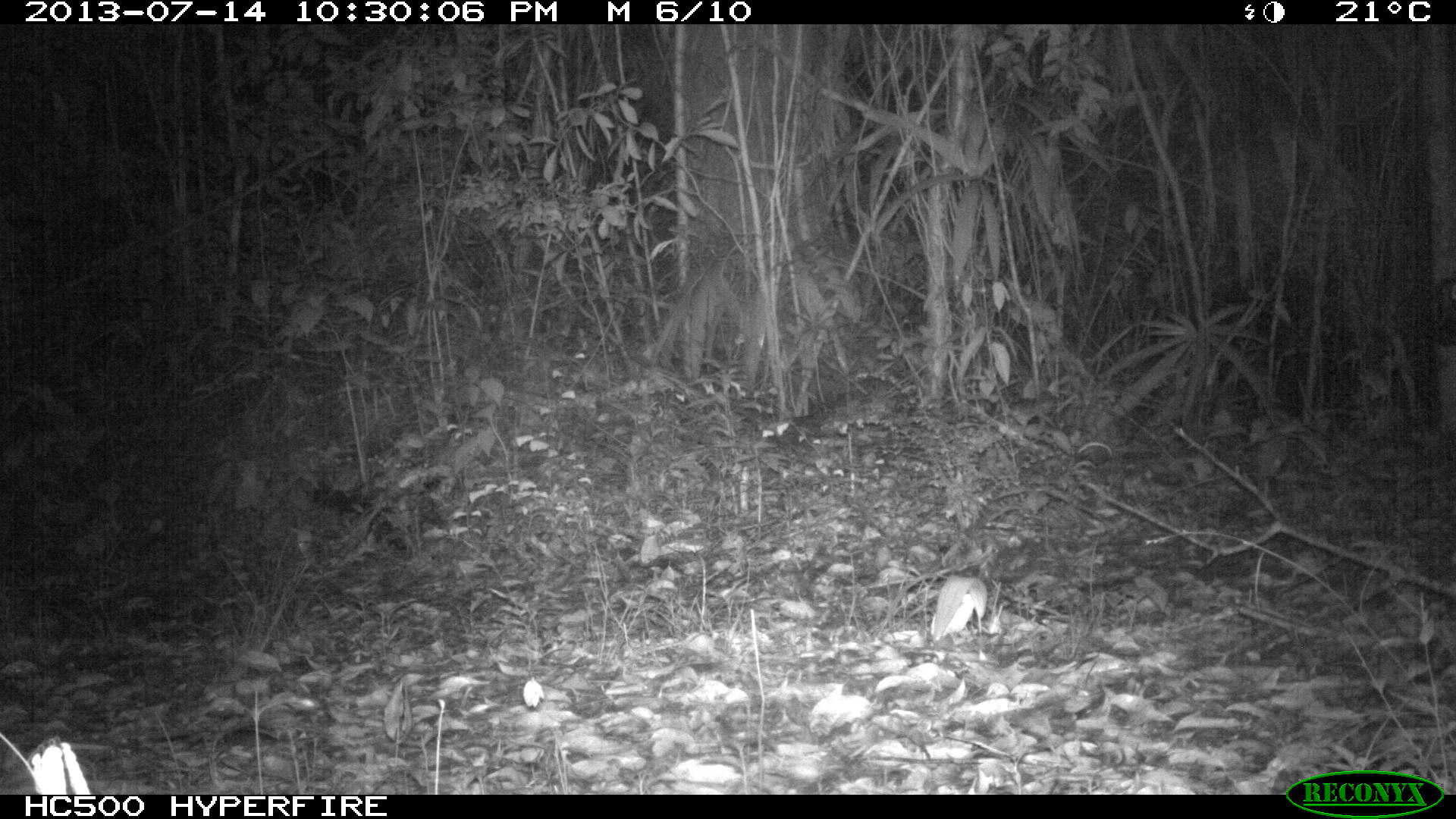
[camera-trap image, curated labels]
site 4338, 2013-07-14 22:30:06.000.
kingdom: Animalia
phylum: Chordata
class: Mammalia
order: Carnivora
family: Felidae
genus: Leopardus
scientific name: Leopardus pardalis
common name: ocelot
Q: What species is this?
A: Leopardus pardalis (ocelot).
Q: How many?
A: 1.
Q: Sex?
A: Female.